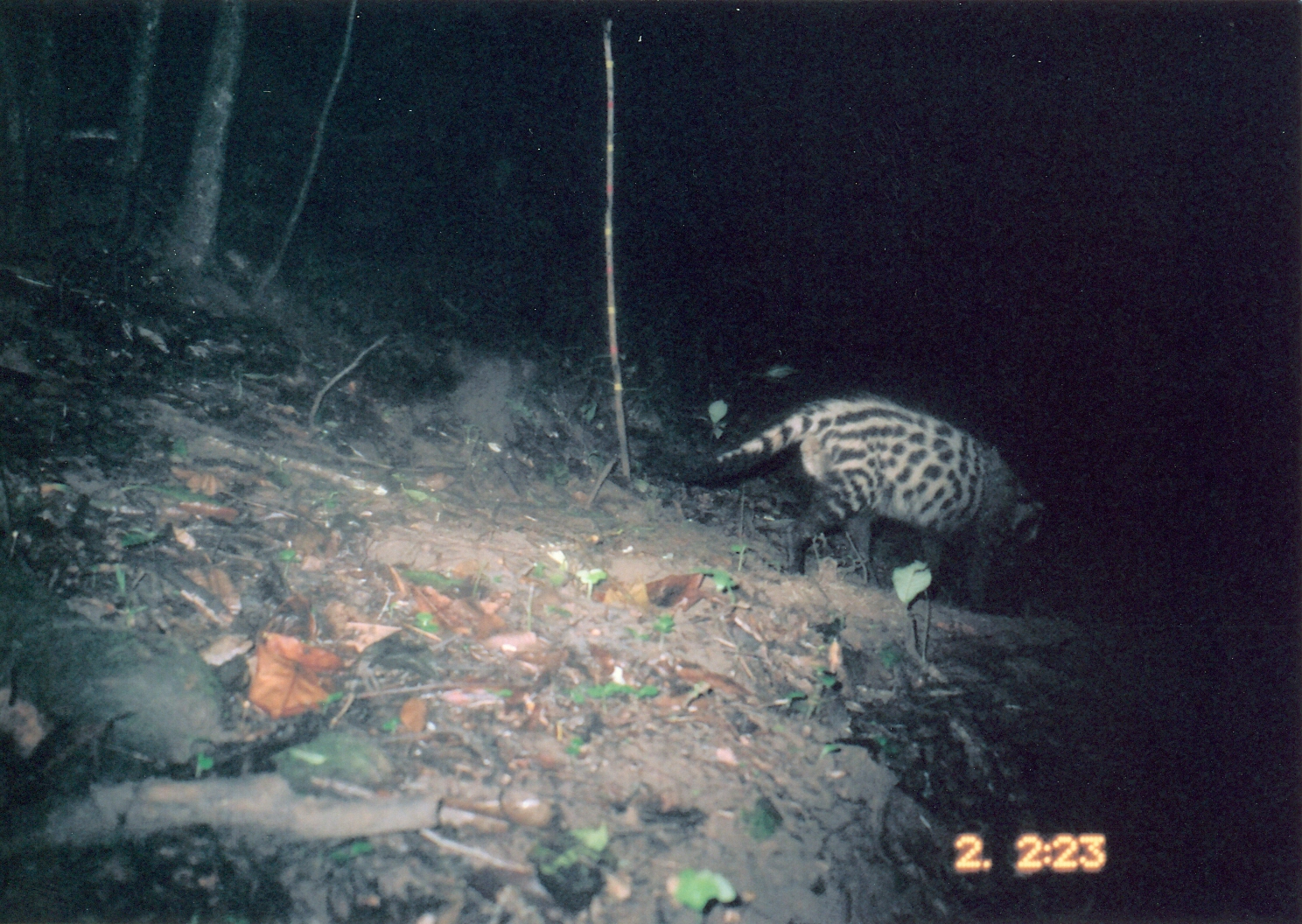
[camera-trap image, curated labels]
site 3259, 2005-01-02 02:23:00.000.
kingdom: Animalia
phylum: Chordata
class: Mammalia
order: Carnivora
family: Viverridae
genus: Civettictis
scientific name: Civettictis civetta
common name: african civet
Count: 1.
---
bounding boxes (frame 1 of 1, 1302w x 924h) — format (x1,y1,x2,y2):
civettictis civetta: (637,391,1059,606)